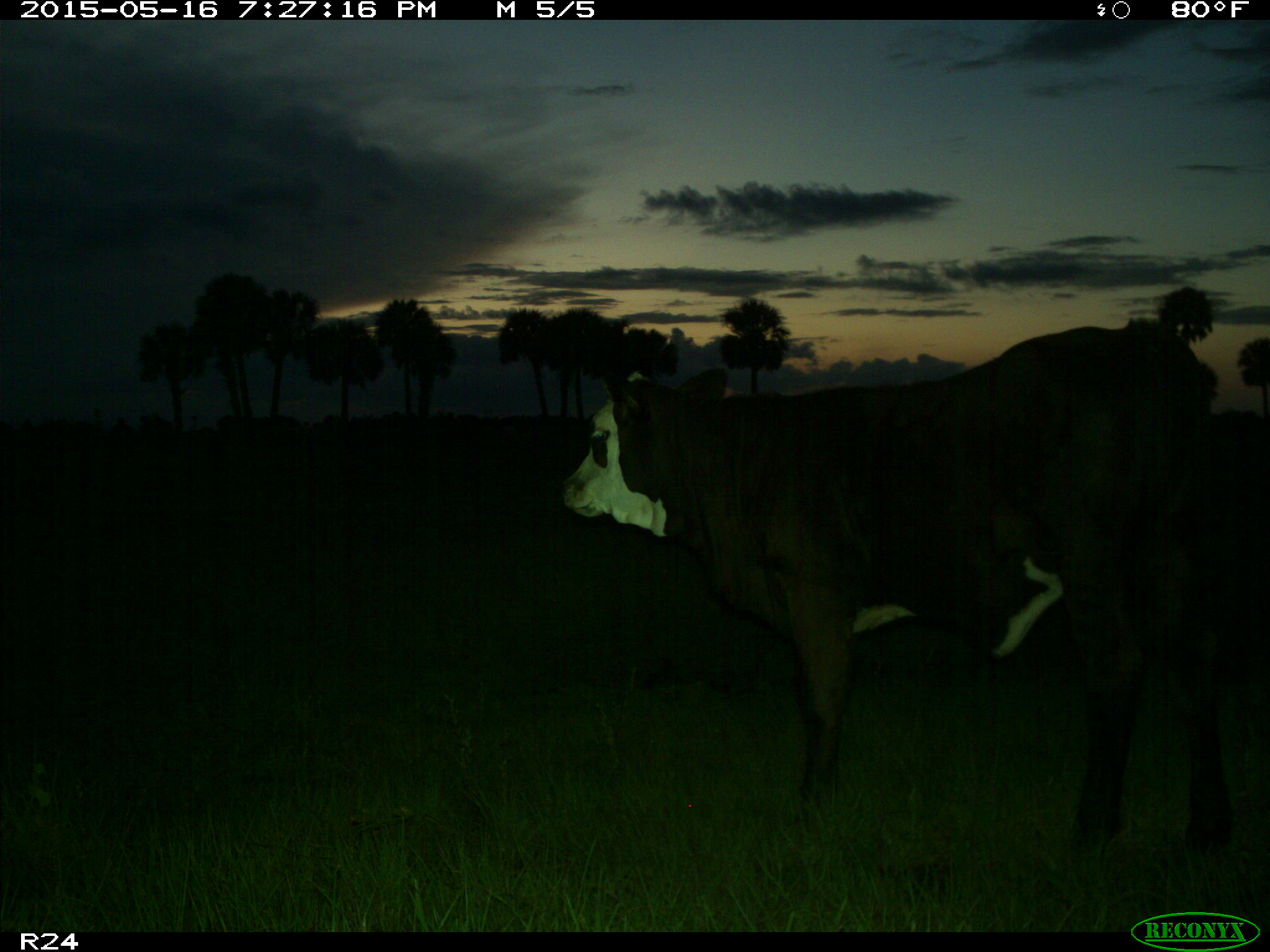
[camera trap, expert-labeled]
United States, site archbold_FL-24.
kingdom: Animalia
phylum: Chordata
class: Mammalia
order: Artiodactyla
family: Bovidae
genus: Bos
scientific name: Bos taurus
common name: domestic cow